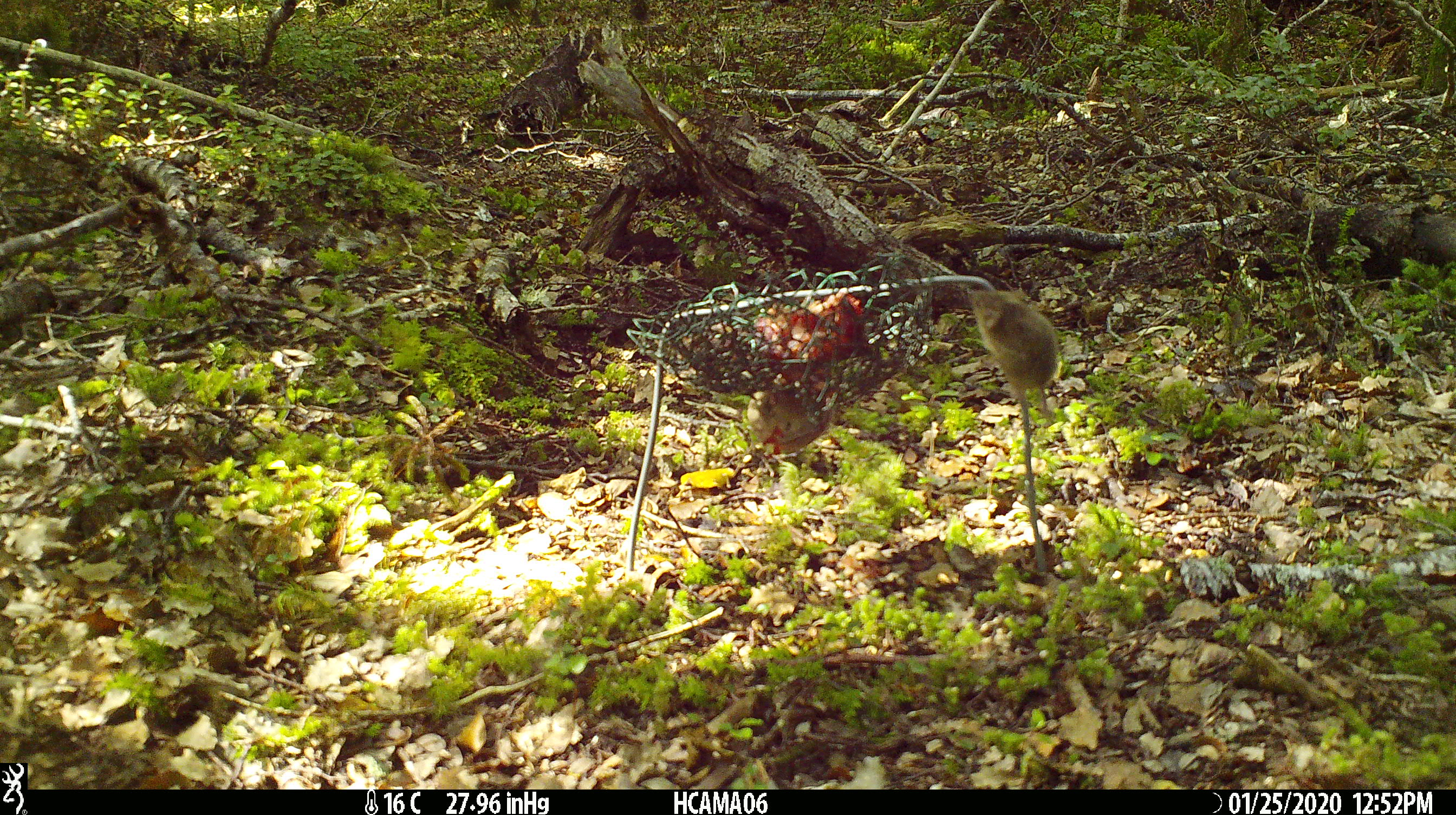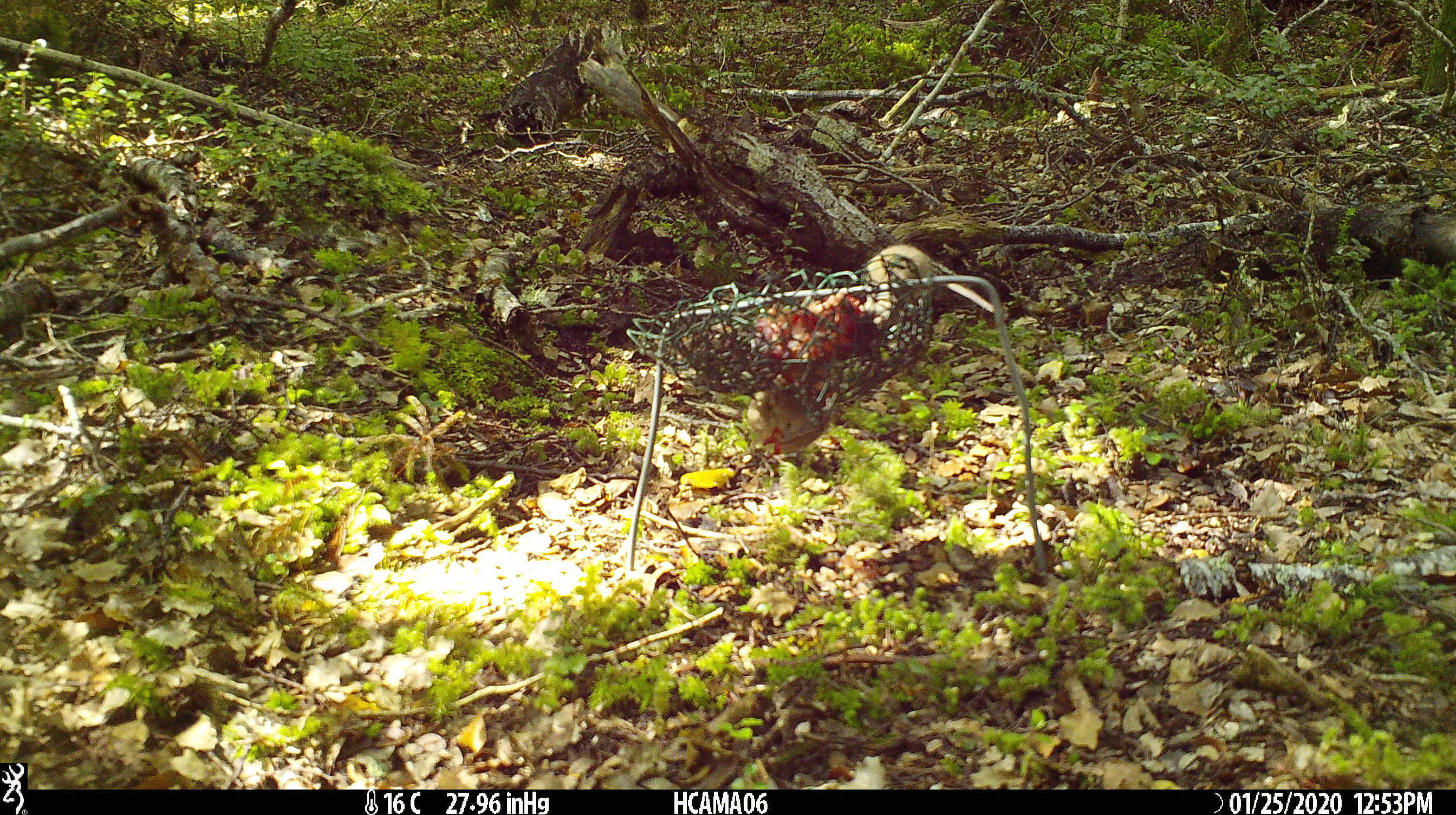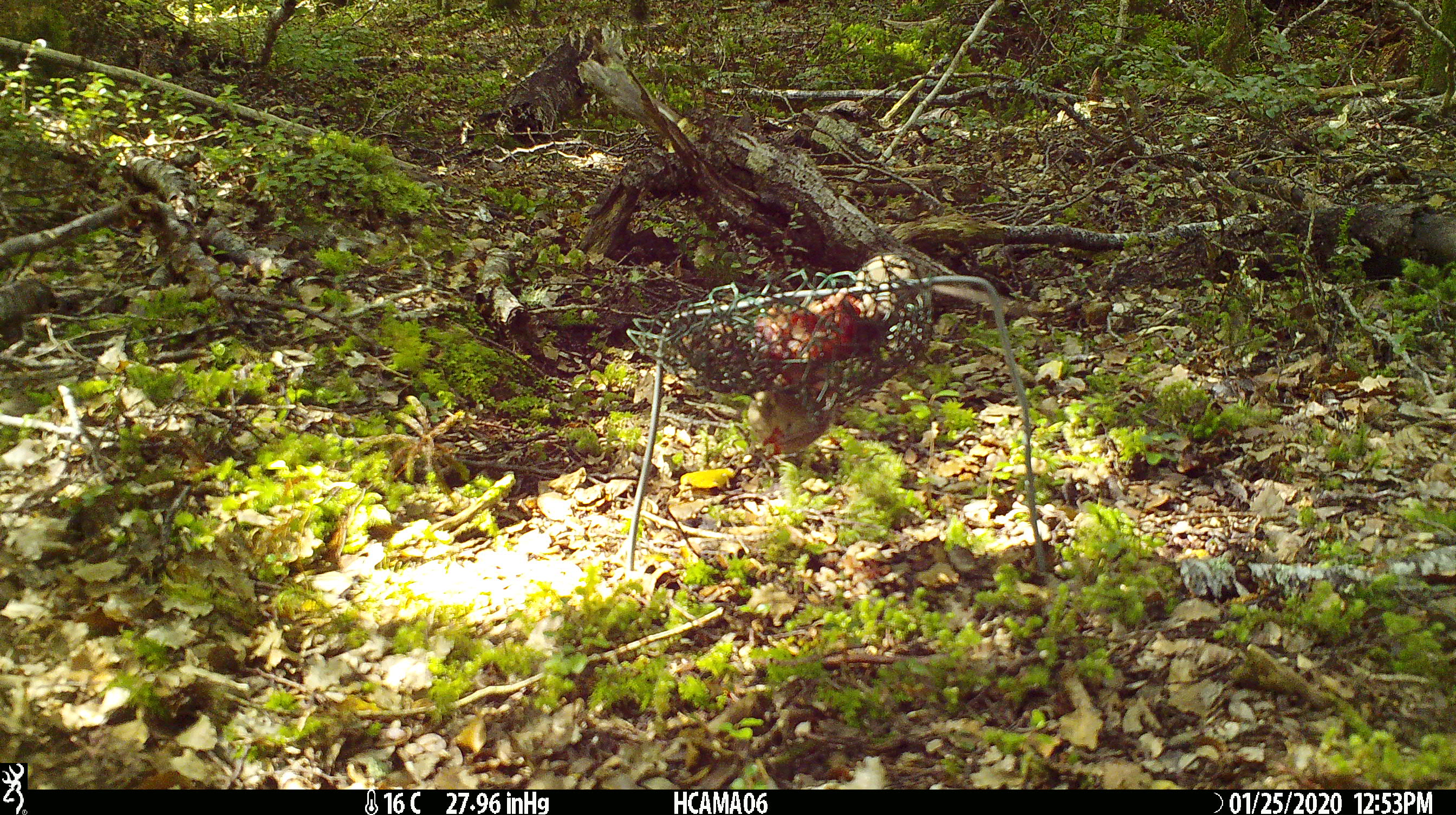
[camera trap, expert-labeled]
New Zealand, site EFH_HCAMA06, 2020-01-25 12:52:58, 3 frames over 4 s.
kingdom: Animalia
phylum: Chordata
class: Mammalia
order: Rodentia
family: Muridae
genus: Mus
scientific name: Mus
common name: mouse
Mouse (Mus).